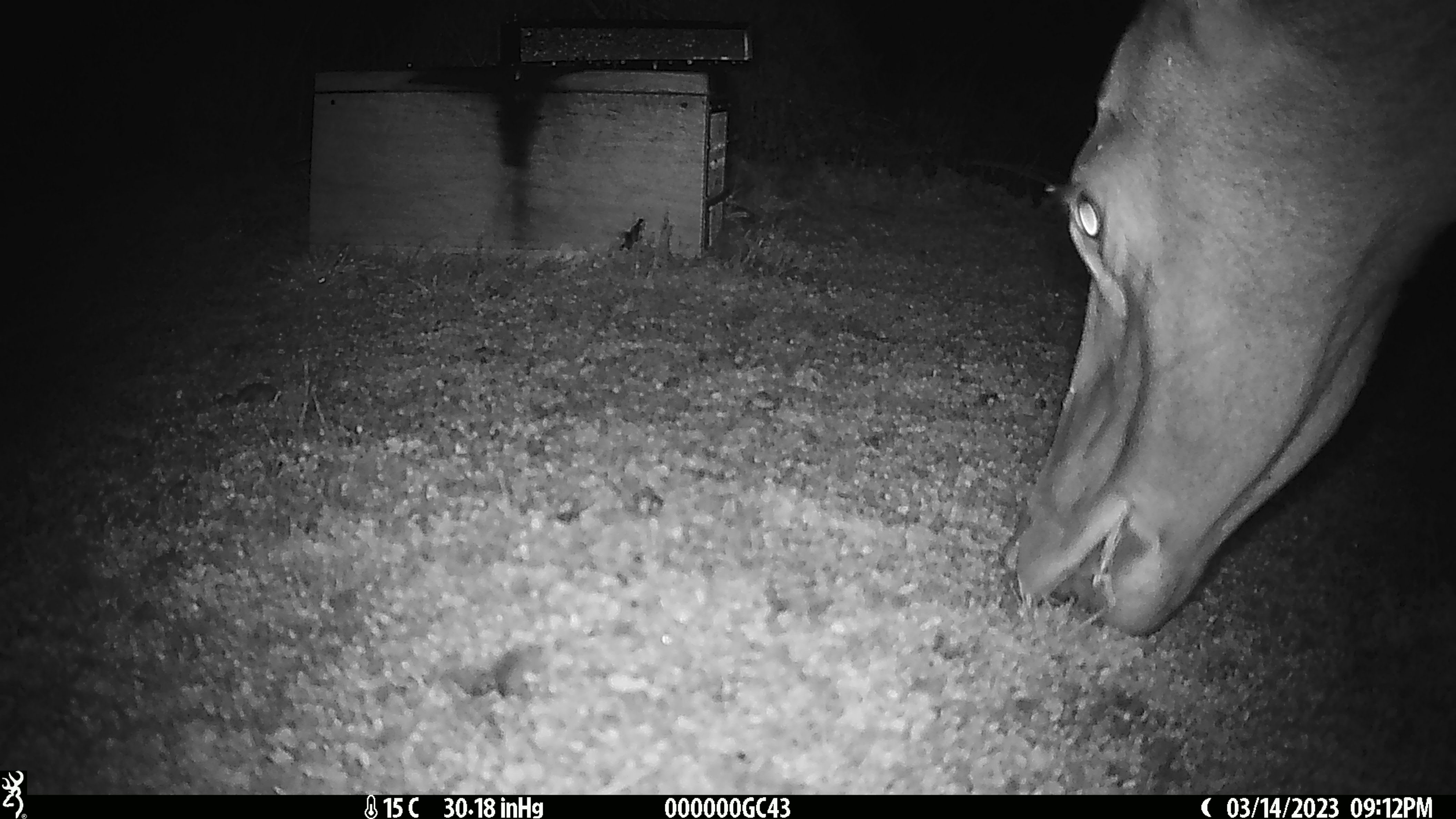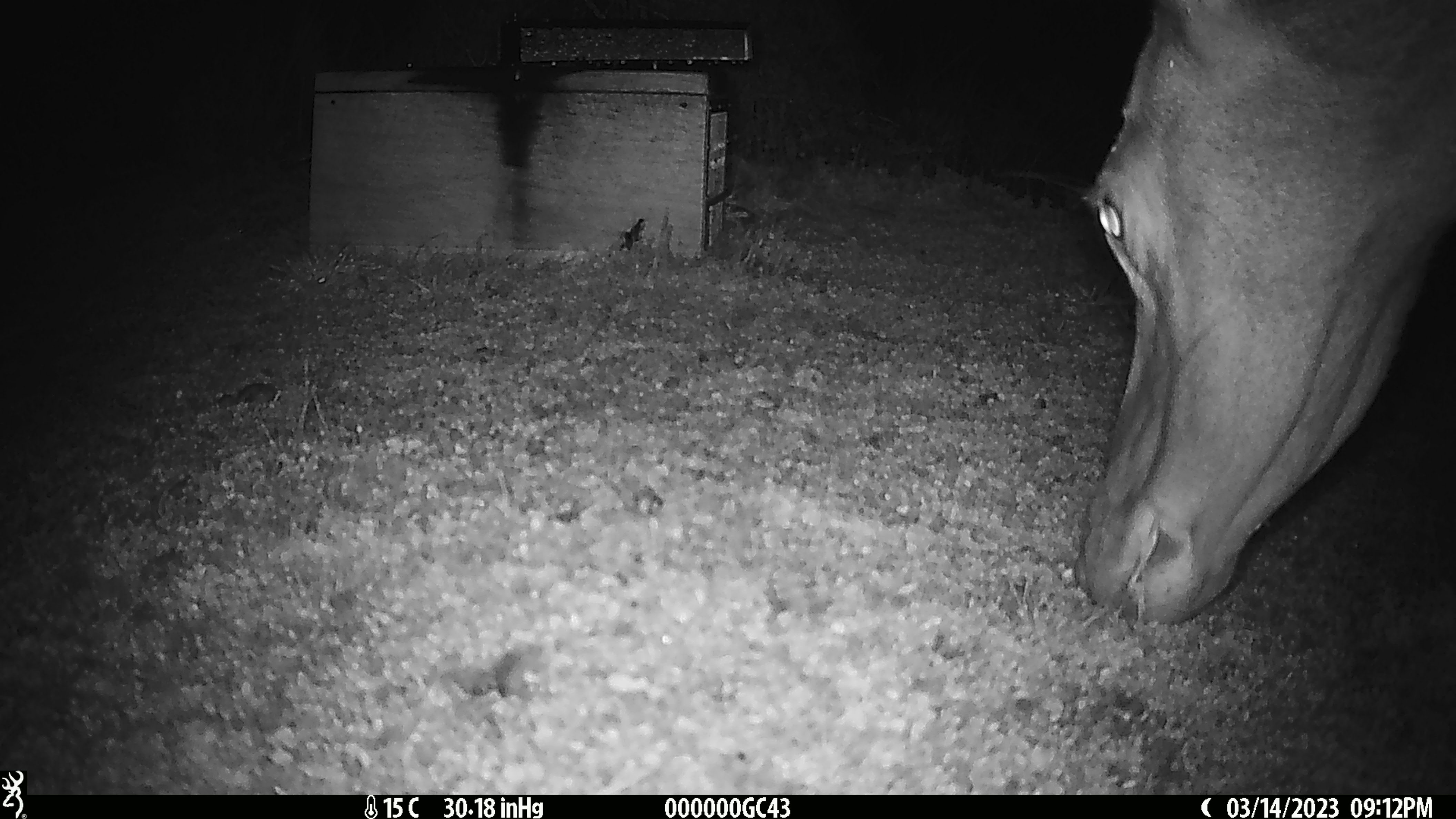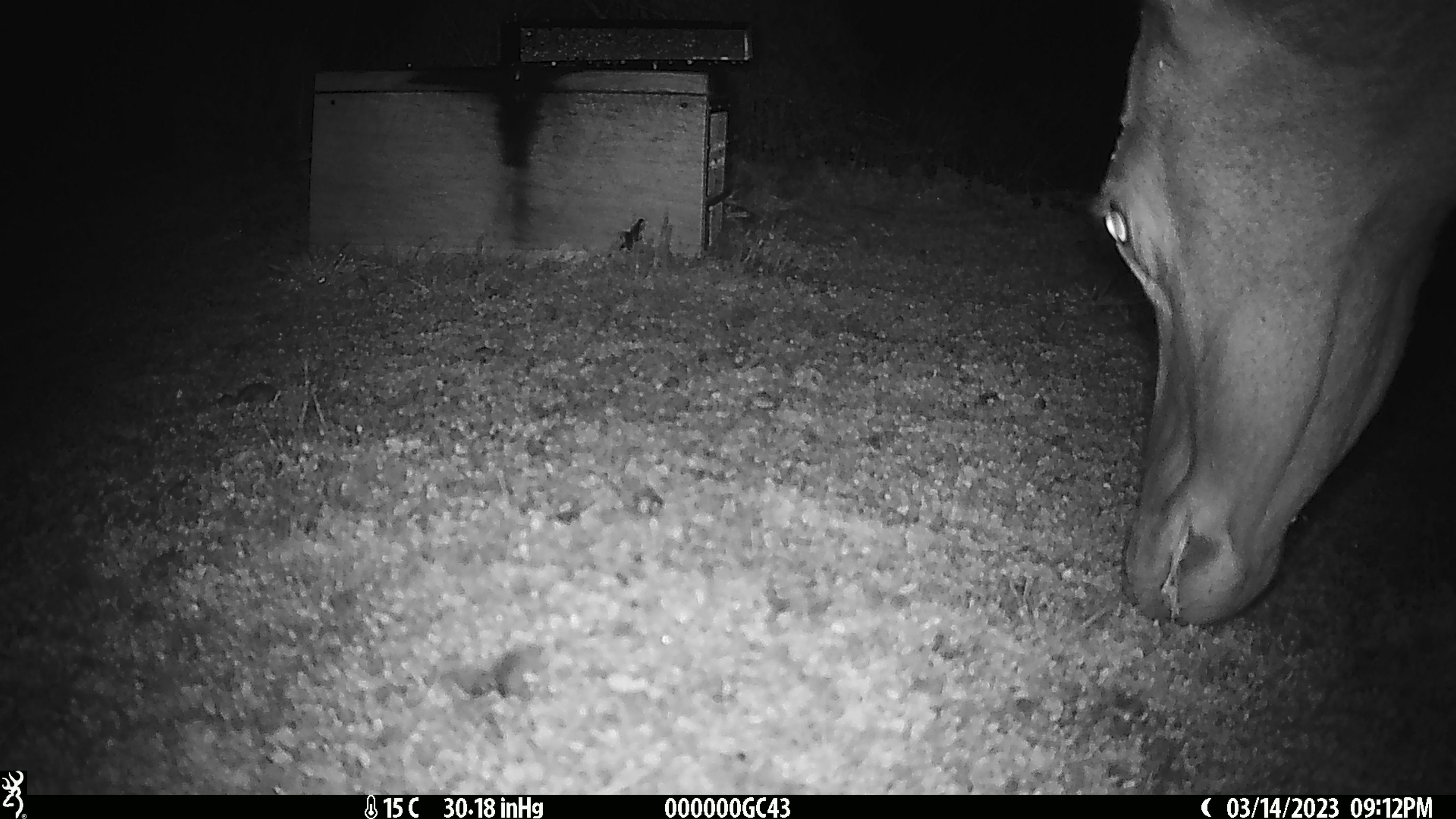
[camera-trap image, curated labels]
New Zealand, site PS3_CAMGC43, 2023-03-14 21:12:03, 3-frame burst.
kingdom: Animalia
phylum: Chordata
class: Mammalia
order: Artiodactyla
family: Cervidae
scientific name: Cervidae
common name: deer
Deer (Cervidae).